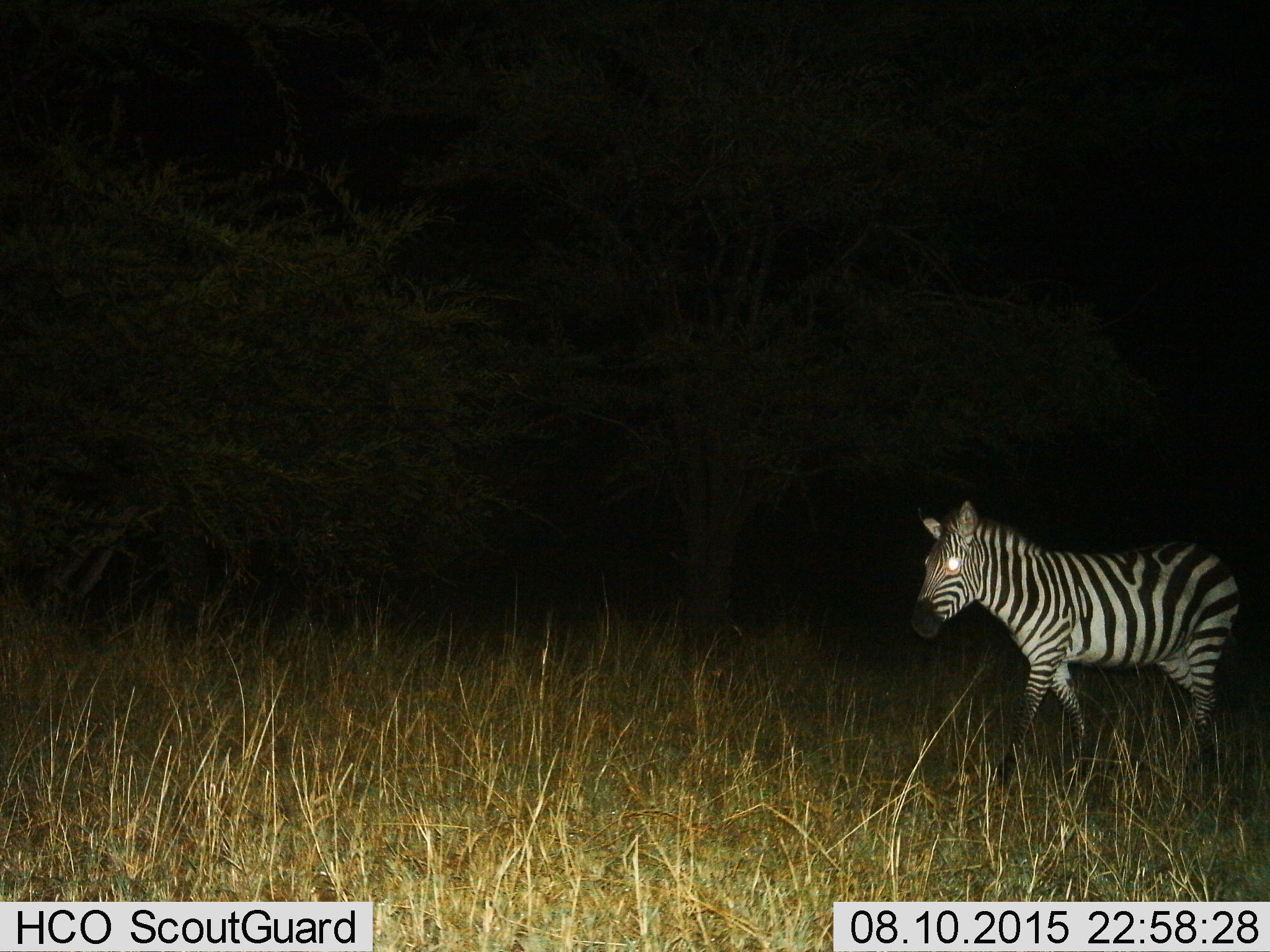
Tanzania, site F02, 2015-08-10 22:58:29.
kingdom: Animalia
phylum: Chordata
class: Mammalia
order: Perissodactyla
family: Equidae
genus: Equus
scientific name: Equus quagga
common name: plains zebra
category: zebra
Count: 1.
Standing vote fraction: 25%.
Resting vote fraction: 0%.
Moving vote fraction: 81%.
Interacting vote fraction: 0%.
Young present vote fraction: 0%.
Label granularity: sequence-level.